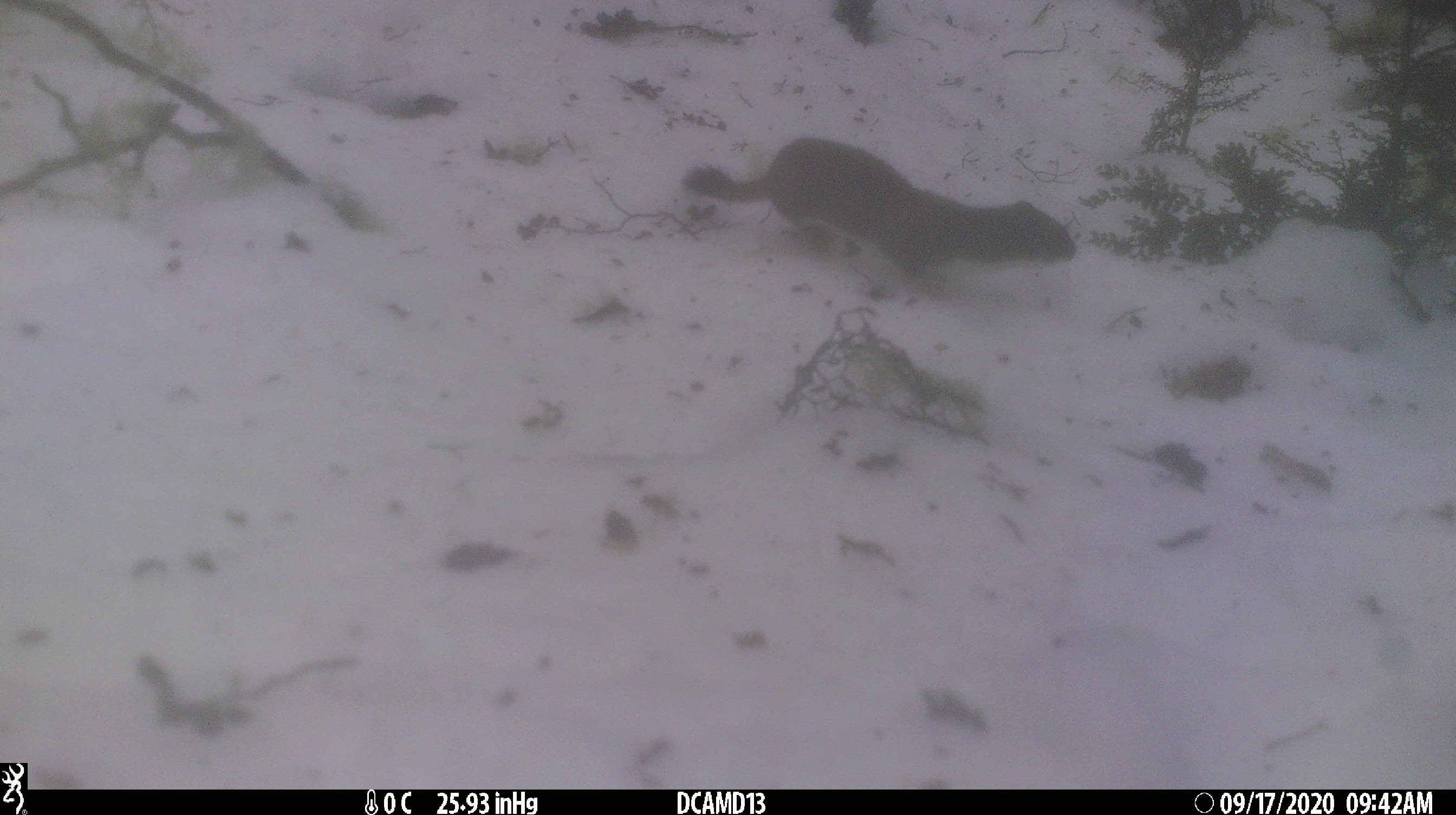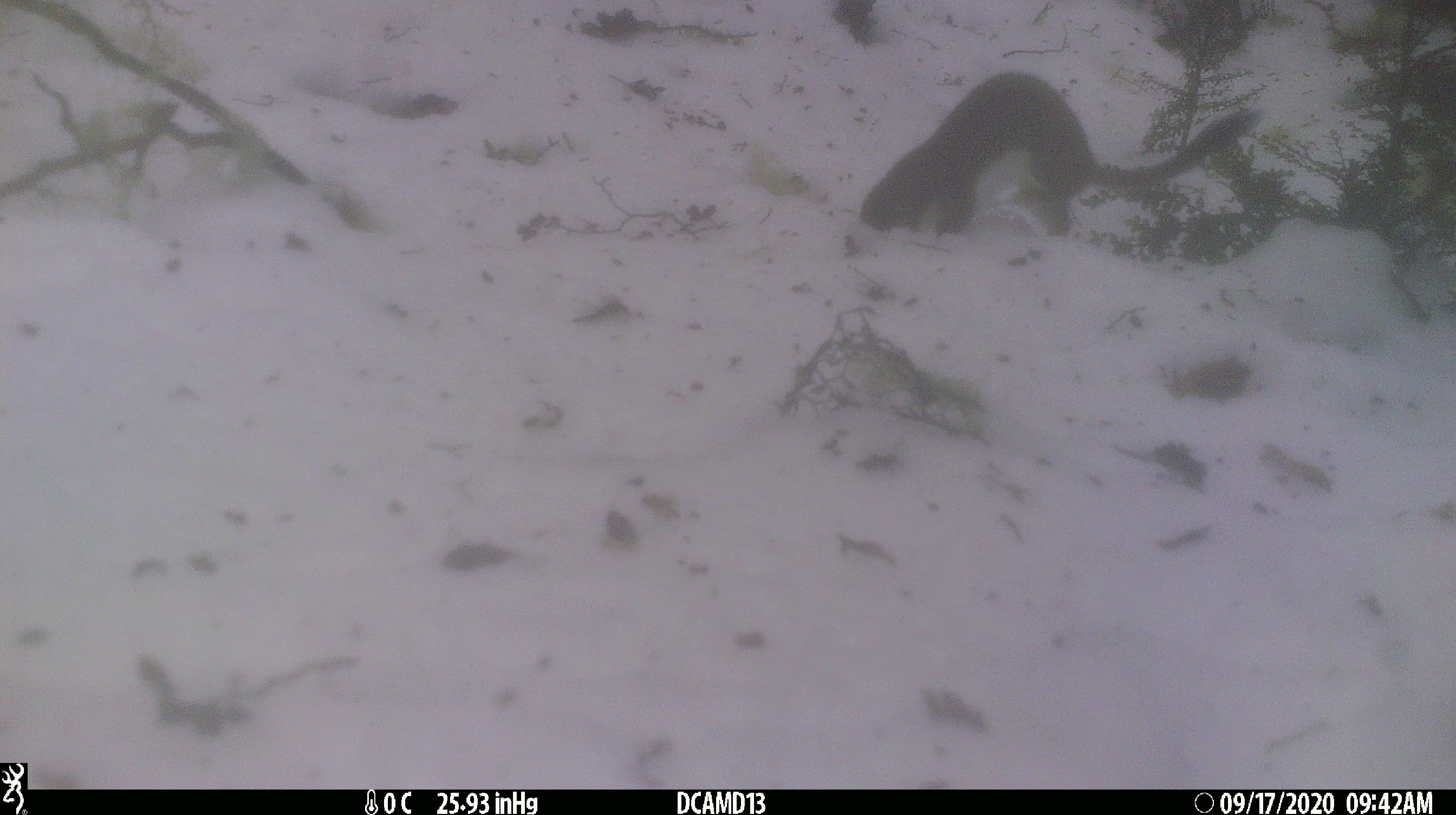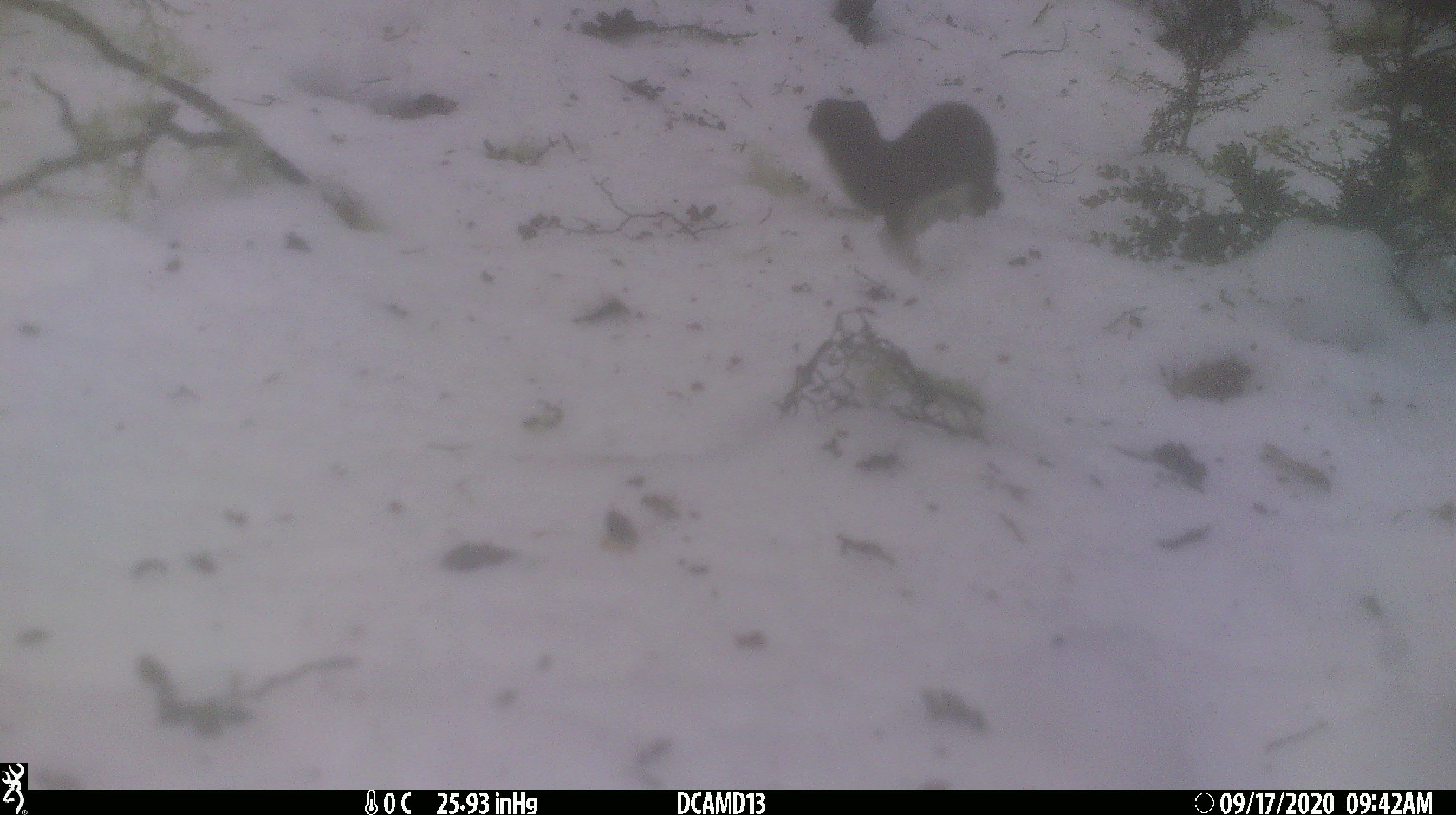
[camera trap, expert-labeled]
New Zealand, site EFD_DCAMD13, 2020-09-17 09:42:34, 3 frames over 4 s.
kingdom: Animalia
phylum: Chordata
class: Mammalia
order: Carnivora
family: Mustelidae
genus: Mustela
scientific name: Mustela erminea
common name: stoat